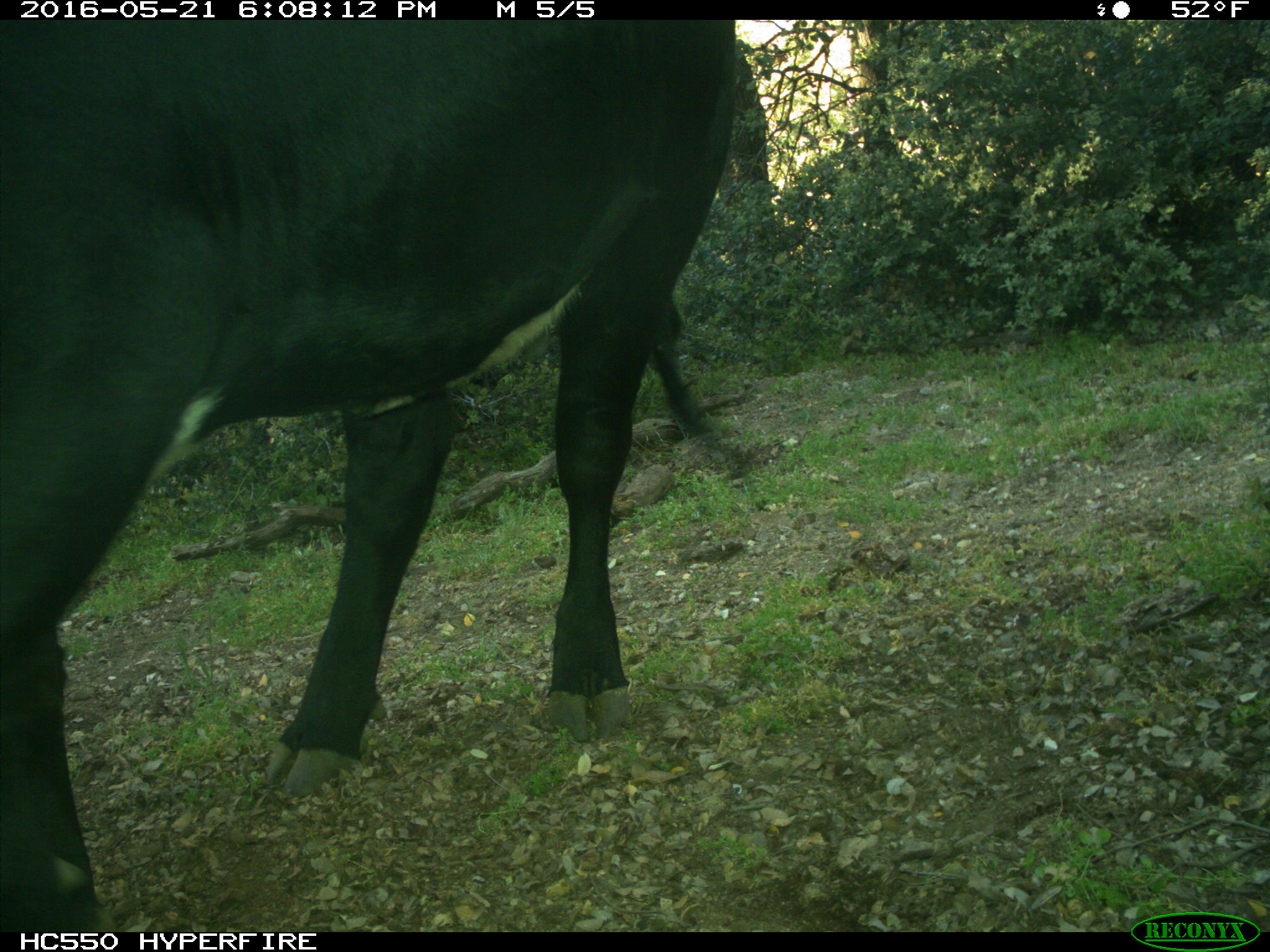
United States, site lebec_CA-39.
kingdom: Animalia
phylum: Chordata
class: Mammalia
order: Artiodactyla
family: Bovidae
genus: Bos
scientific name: Bos taurus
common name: domestic cow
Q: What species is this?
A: Bos taurus (domestic cow).